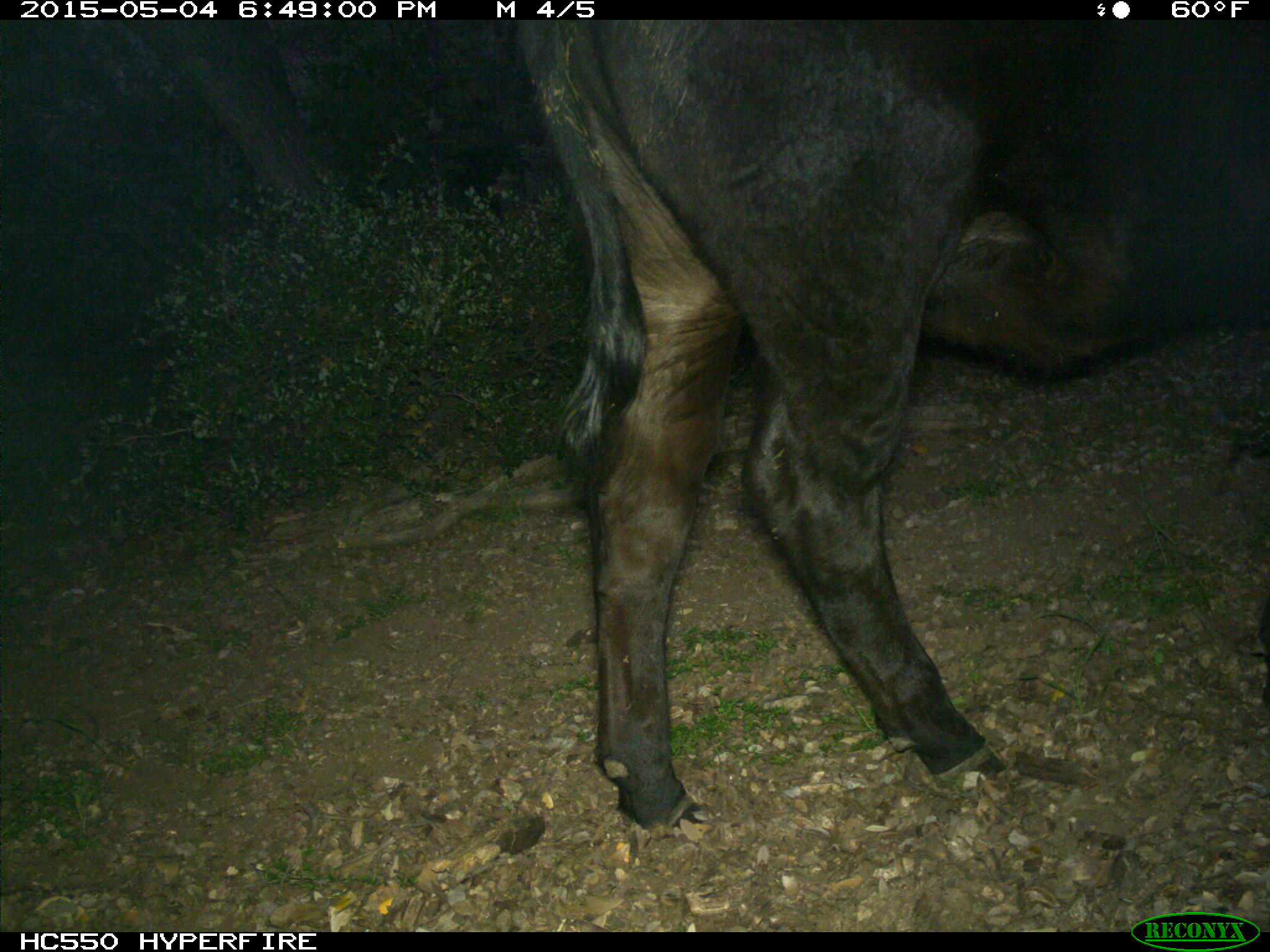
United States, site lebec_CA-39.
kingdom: Animalia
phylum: Chordata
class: Mammalia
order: Artiodactyla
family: Bovidae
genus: Bos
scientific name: Bos taurus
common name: domestic cow